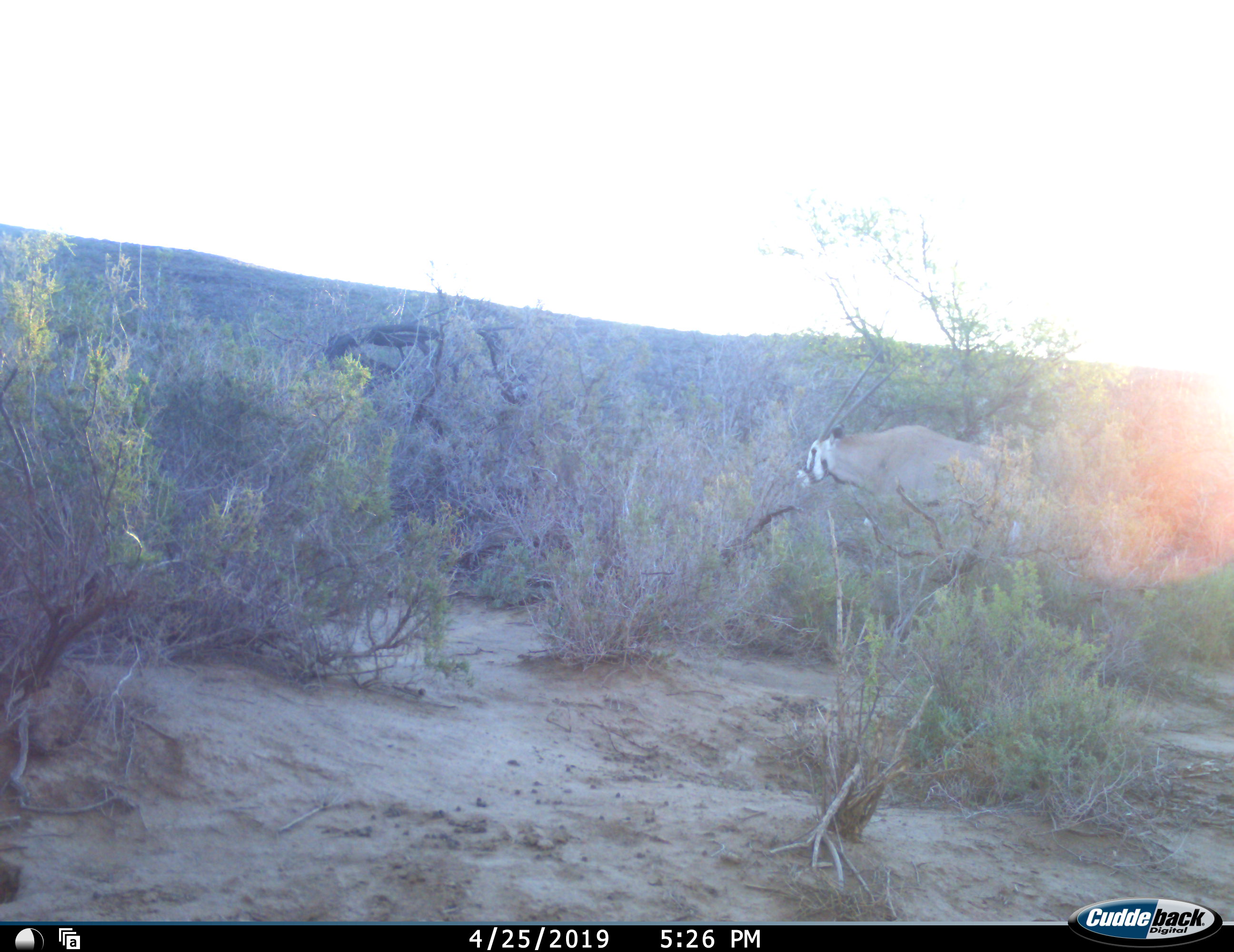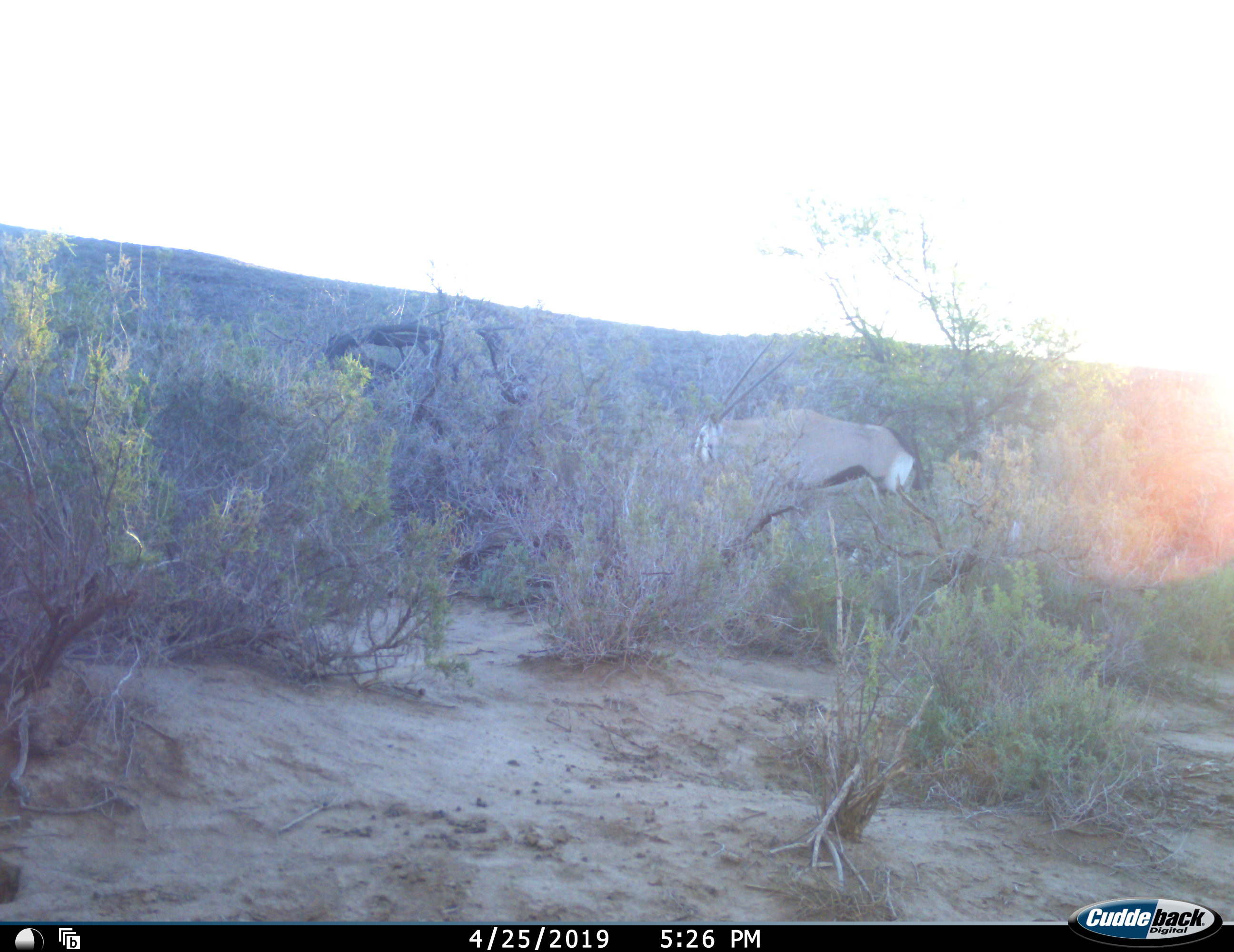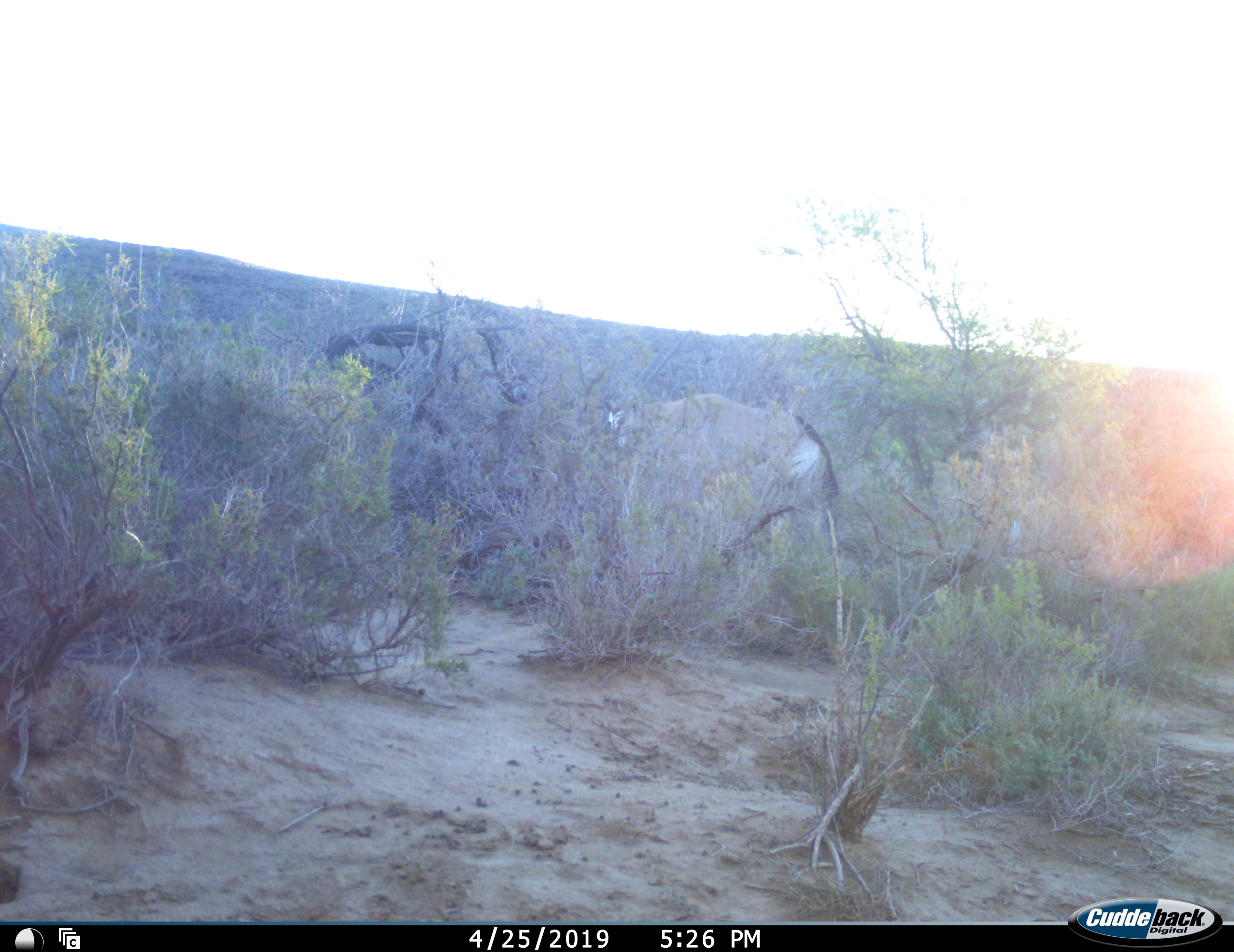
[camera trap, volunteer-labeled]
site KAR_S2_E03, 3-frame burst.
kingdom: Animalia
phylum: Chordata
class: Mammalia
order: Artiodactyla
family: Bovidae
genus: Oryx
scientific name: Oryx gazella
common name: gemsbok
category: oryx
Oryx (gemsbok) (Oryx gazella), count 1. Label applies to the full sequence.